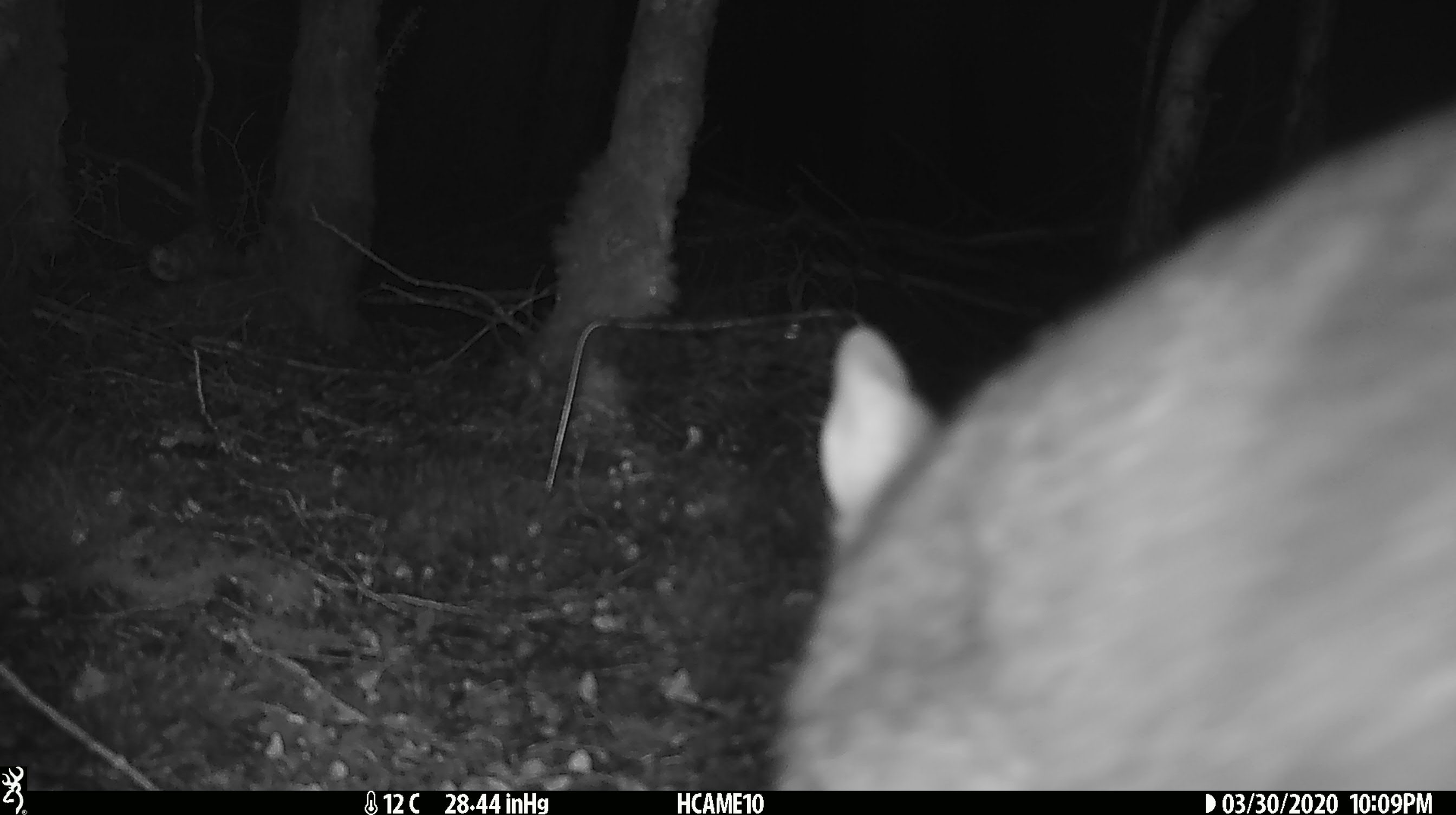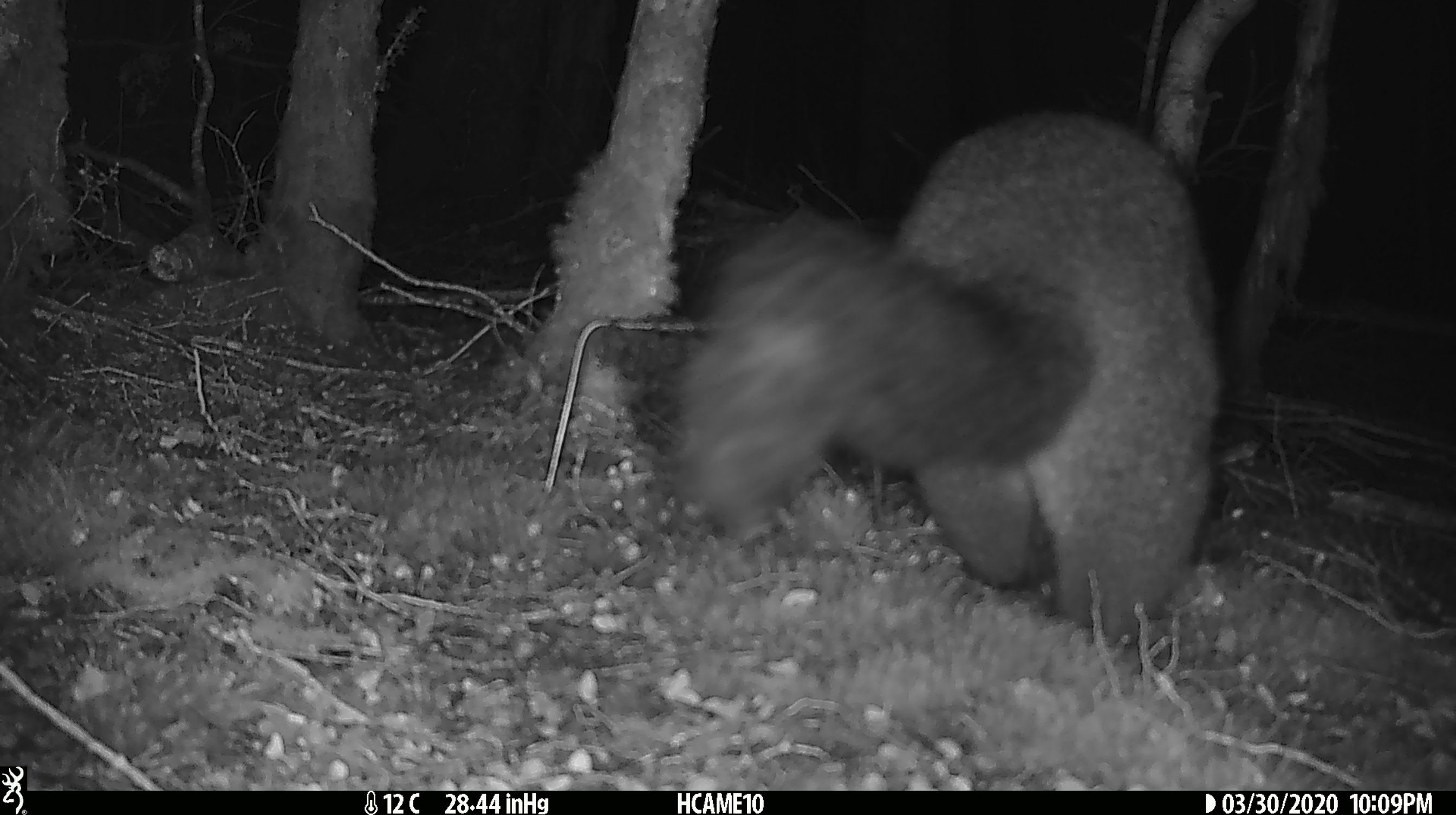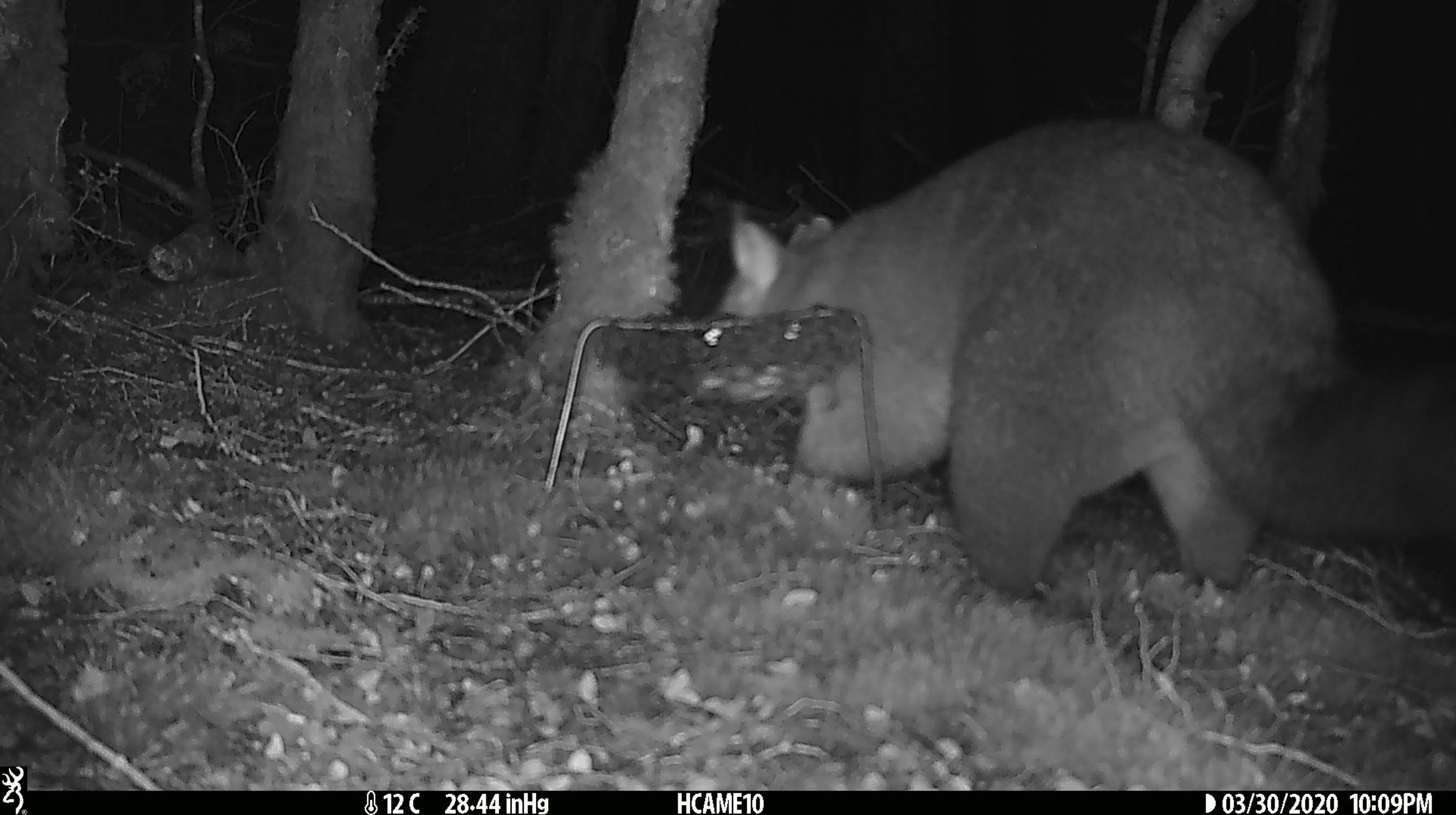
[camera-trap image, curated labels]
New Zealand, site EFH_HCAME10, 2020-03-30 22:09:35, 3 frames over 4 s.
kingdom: Animalia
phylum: Chordata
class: Mammalia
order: Diprotodontia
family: Phalangeridae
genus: Trichosurus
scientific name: Trichosurus vulpecula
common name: common brushtail possum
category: possum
Possum (common brushtail possum) (Trichosurus vulpecula).